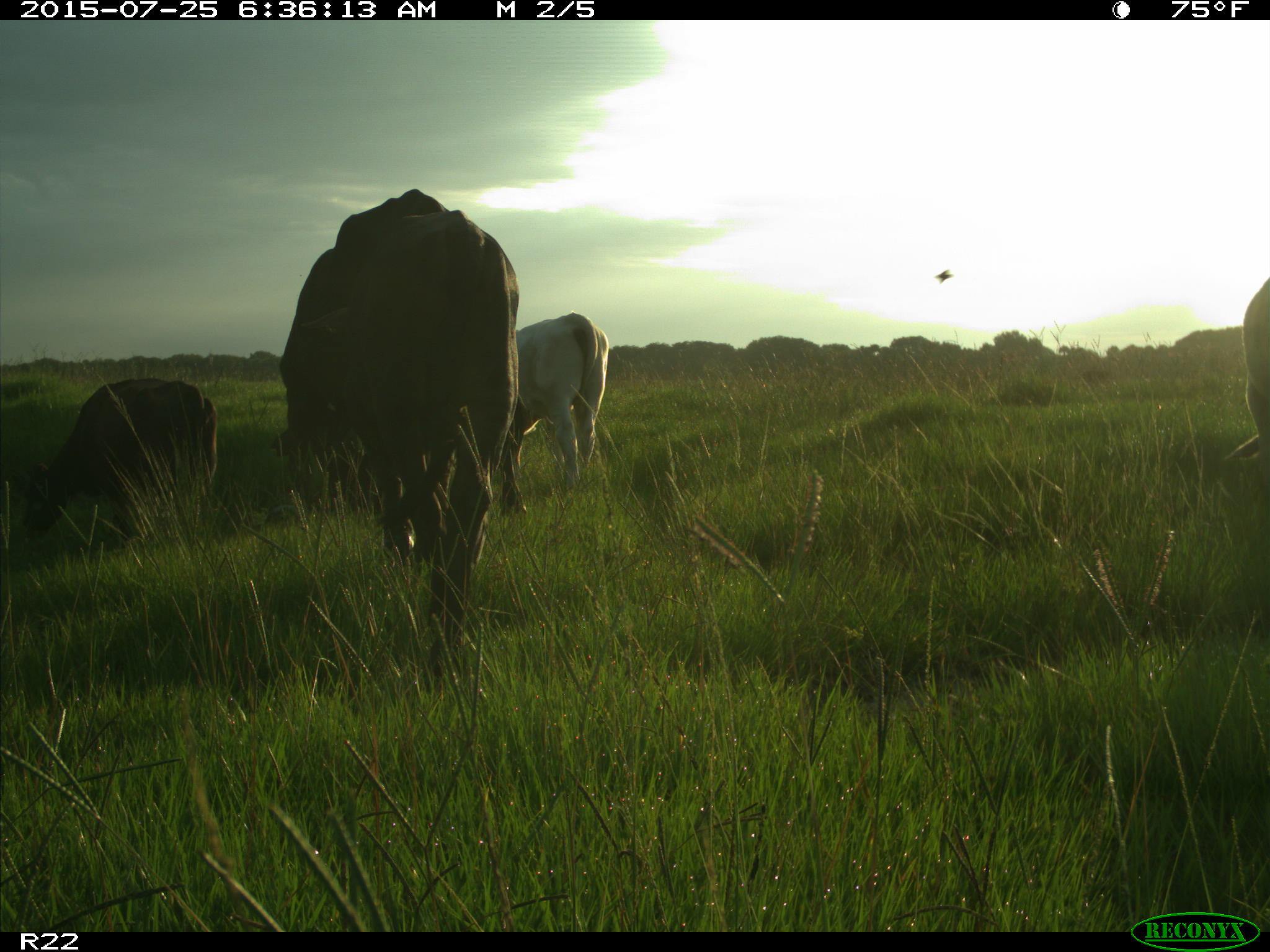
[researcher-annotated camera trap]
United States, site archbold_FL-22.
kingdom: Animalia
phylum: Chordata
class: Mammalia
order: Artiodactyla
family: Bovidae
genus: Bos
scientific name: Bos taurus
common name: domestic cow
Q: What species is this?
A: Bos taurus (domestic cow).